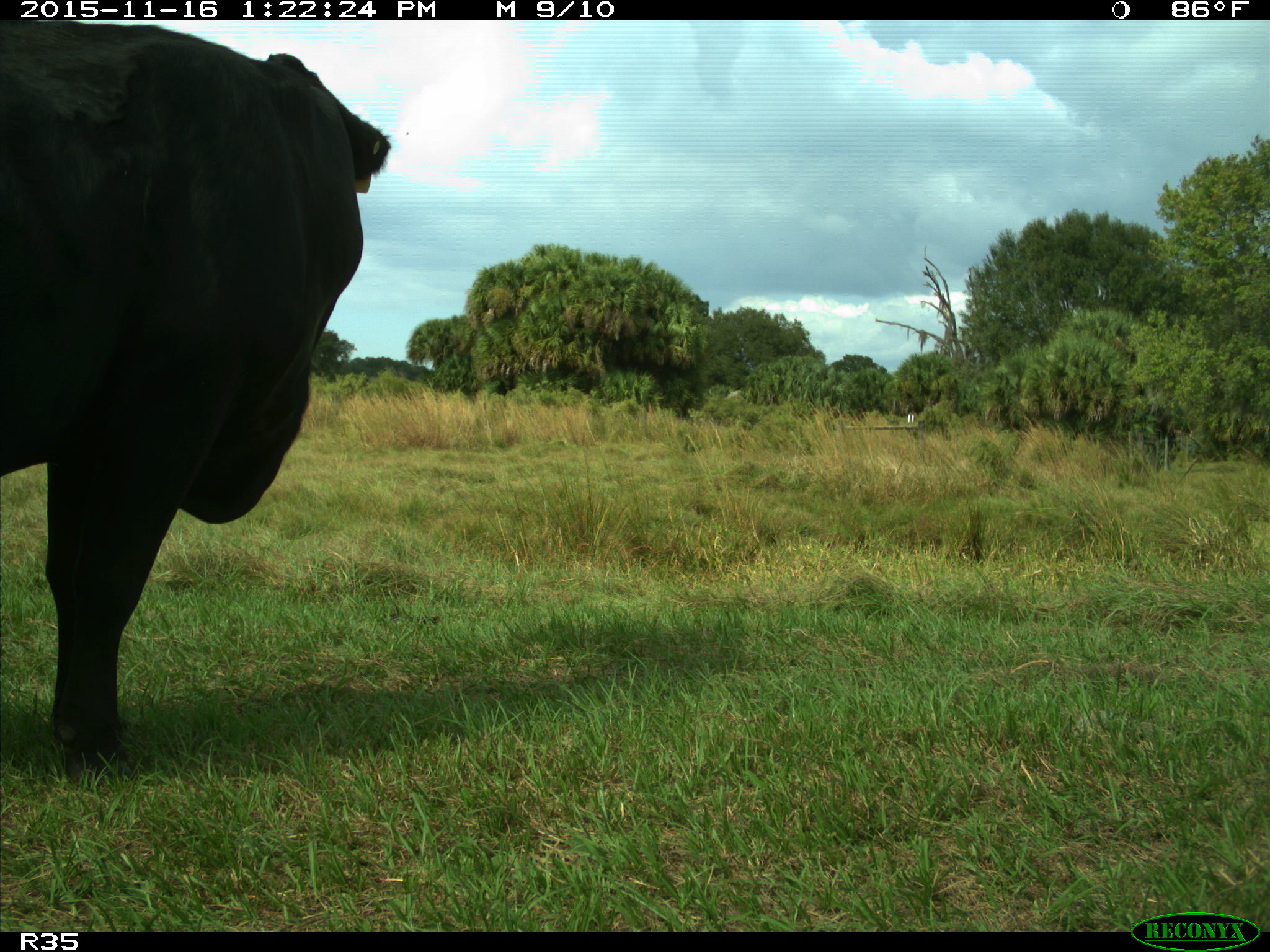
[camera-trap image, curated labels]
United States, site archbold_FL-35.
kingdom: Animalia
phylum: Chordata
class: Mammalia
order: Artiodactyla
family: Bovidae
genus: Bos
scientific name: Bos taurus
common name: domestic cow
Bos taurus (domestic cow).